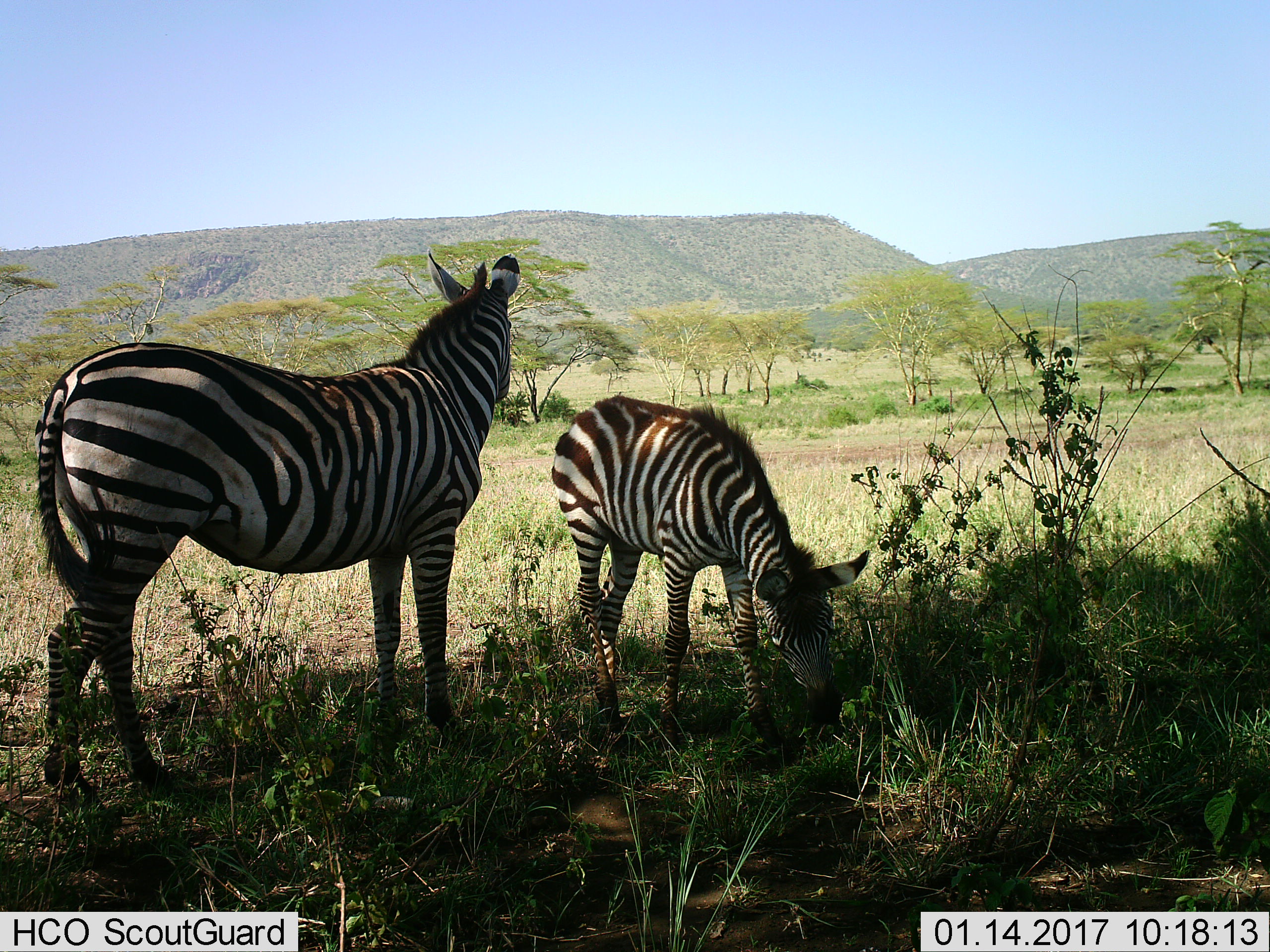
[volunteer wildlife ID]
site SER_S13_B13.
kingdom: Animalia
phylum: Chordata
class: Mammalia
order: Perissodactyla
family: Equidae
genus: Equus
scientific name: Equus quagga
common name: plains zebra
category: zebraplains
Zebraplains (plains zebra) (Equus quagga), count 2. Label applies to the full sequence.